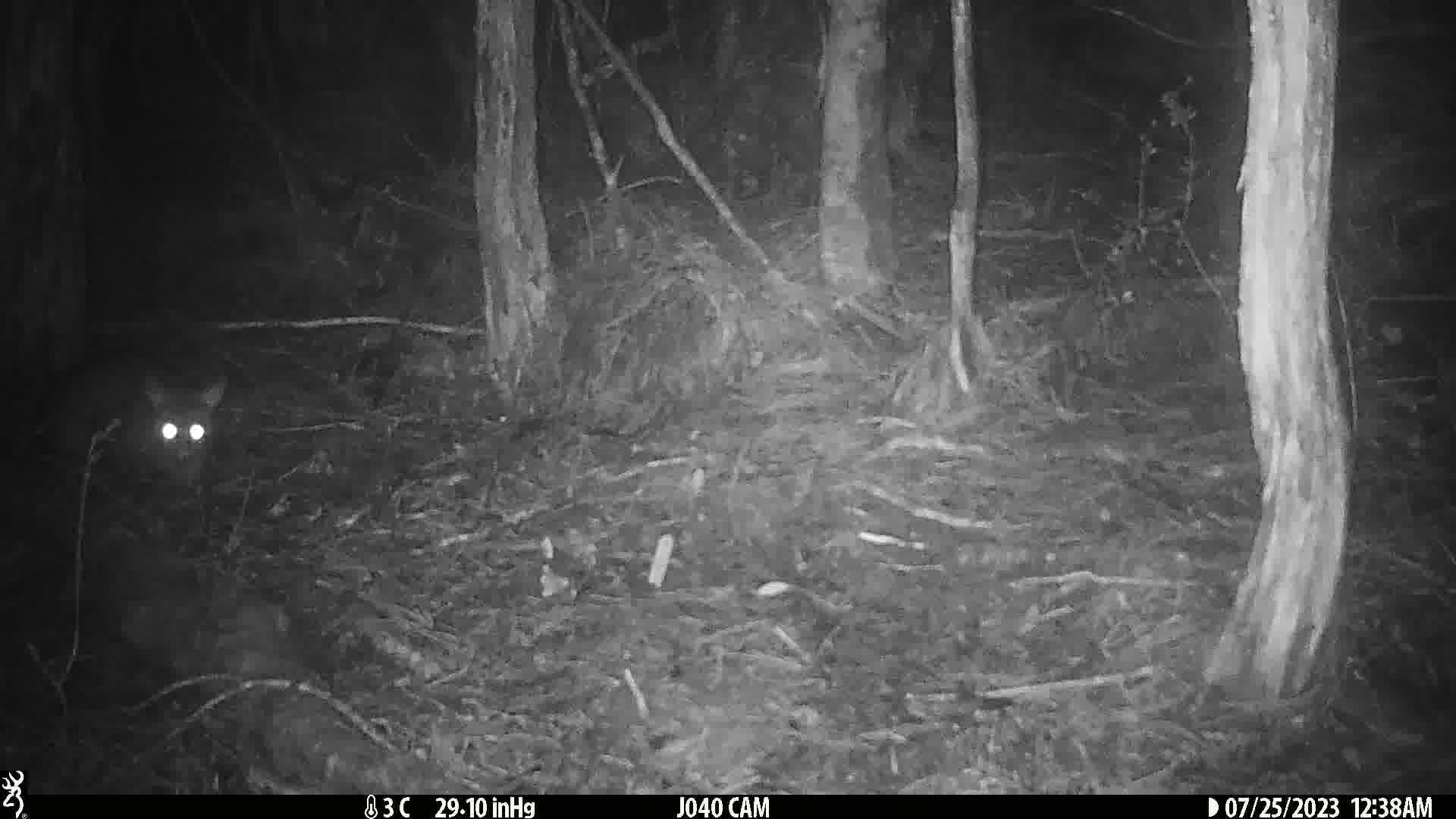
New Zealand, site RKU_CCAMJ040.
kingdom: Animalia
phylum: Chordata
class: Mammalia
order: Diprotodontia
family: Phalangeridae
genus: Trichosurus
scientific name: Trichosurus vulpecula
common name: common brushtail possum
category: possum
Possum (common brushtail possum) (Trichosurus vulpecula).